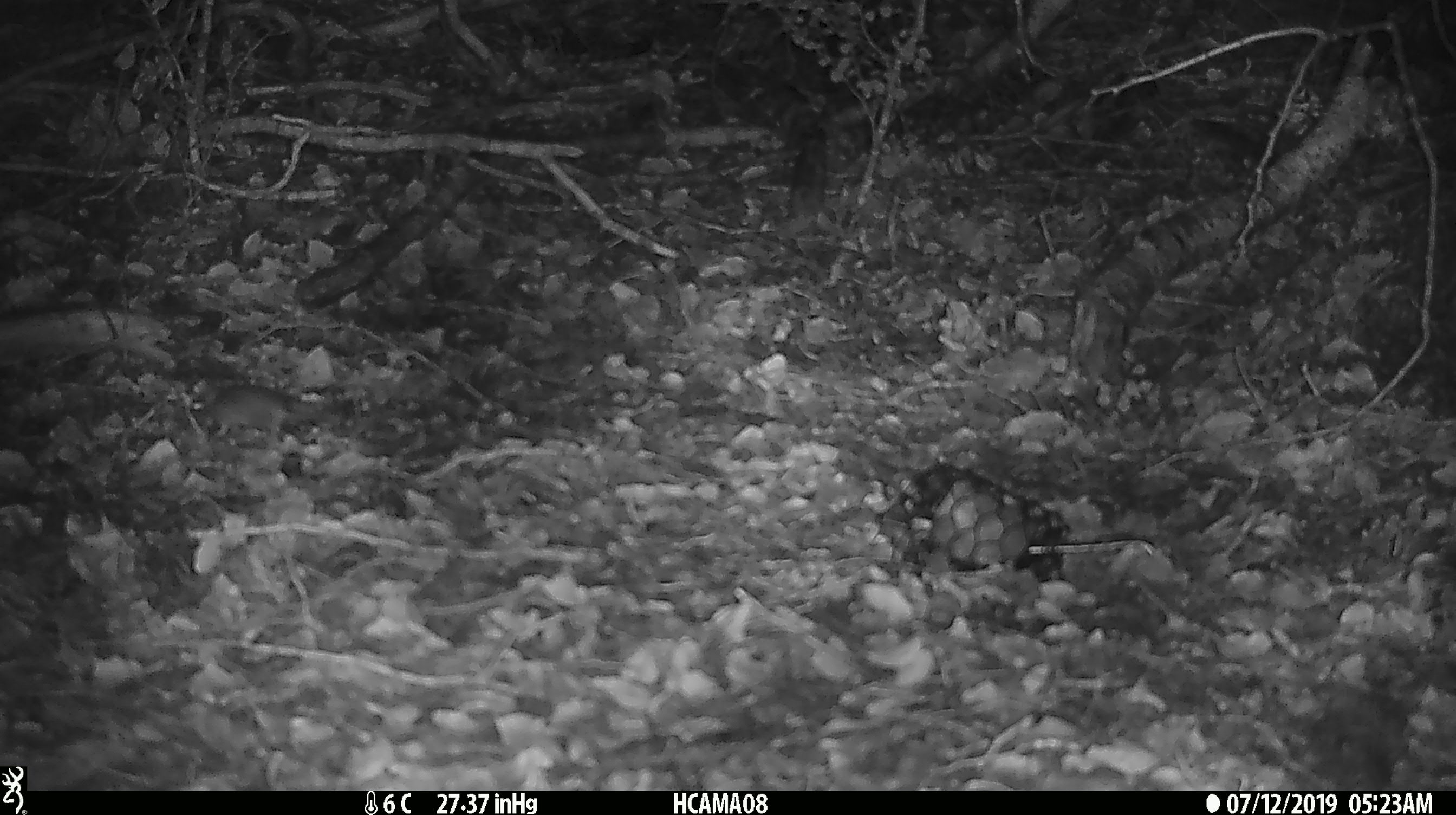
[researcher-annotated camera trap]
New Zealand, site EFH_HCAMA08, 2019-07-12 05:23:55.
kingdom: Animalia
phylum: Chordata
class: Mammalia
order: Rodentia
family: Muridae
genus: Mus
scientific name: Mus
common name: mouse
Mouse (Mus).